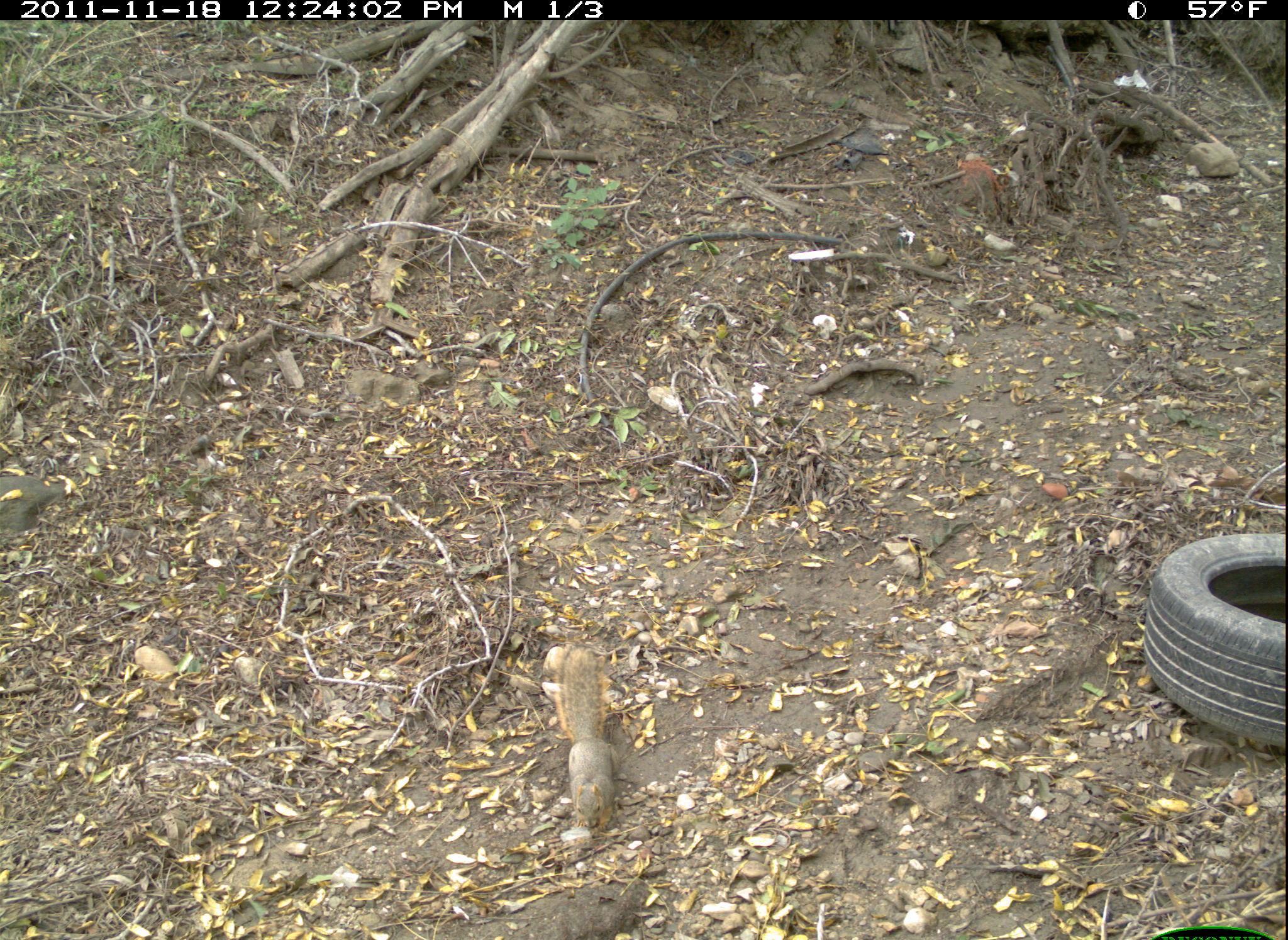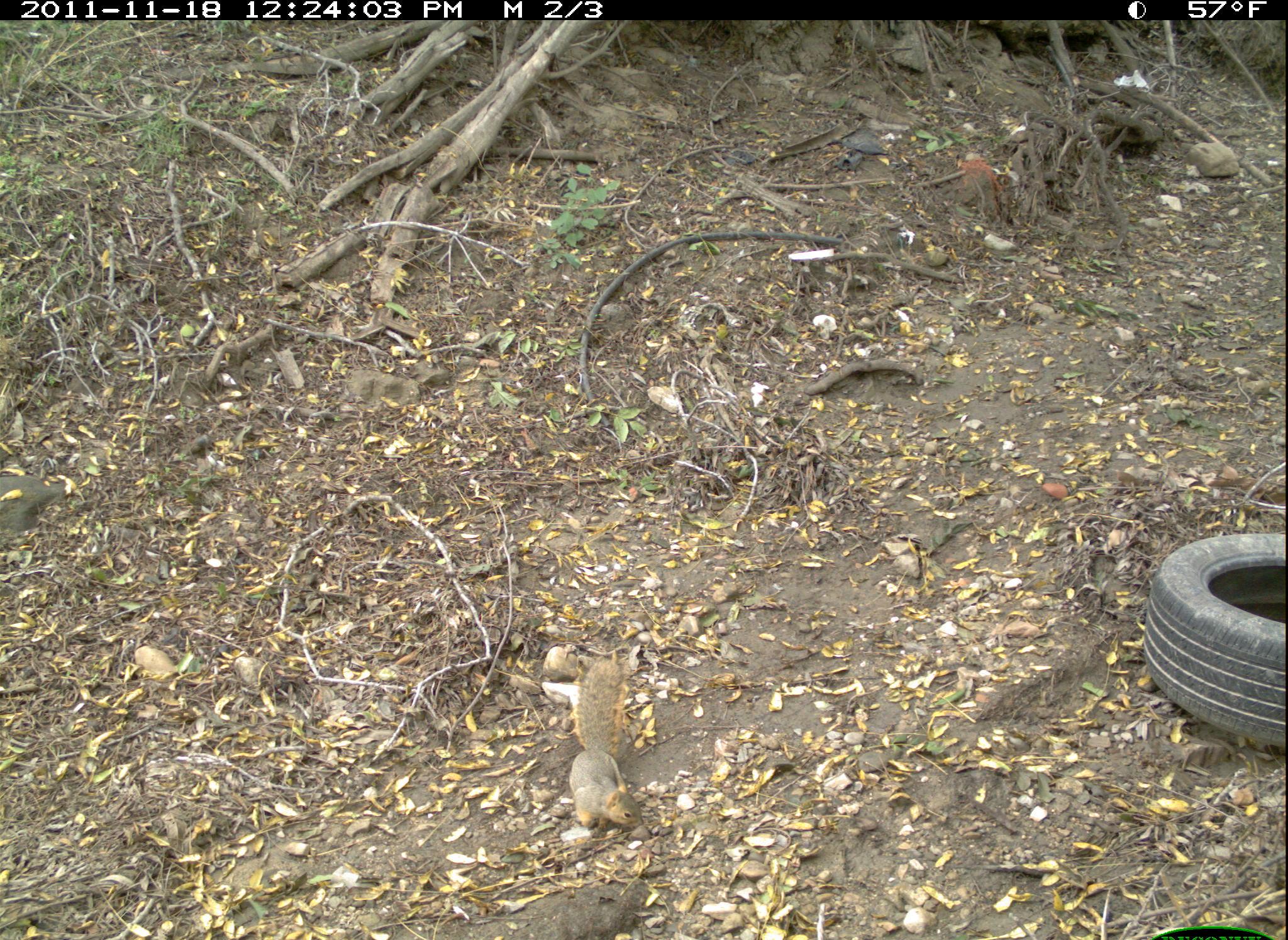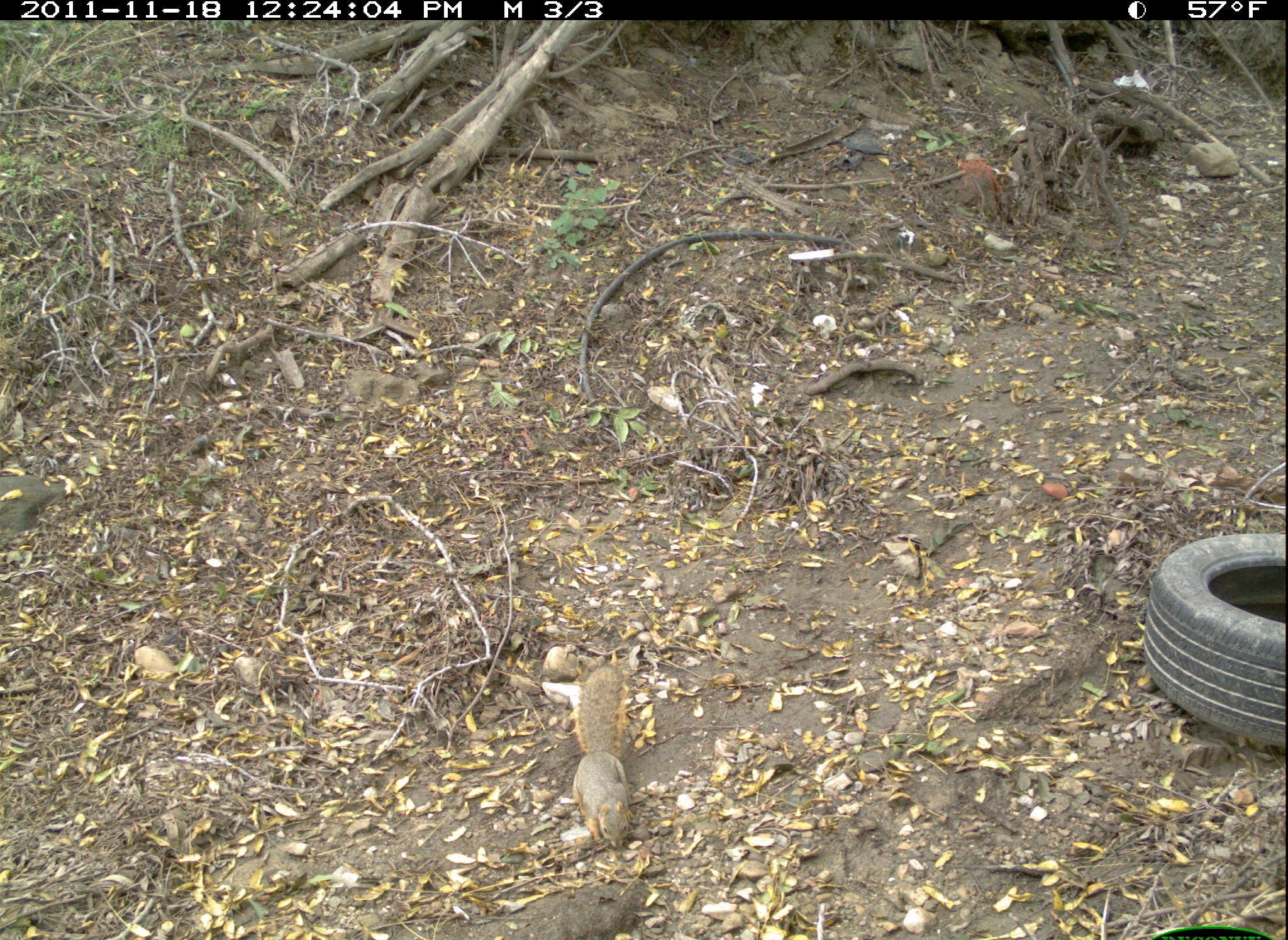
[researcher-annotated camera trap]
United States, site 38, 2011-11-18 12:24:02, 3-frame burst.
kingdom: Animalia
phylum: Chordata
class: Mammalia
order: Rodentia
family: Sciuridae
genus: Sciurus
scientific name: Sciurus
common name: squirrel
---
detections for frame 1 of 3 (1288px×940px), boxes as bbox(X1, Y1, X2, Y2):
squirrel: bbox(557, 635, 630, 867)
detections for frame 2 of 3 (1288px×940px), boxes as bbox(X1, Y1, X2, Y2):
squirrel: bbox(568, 656, 646, 844)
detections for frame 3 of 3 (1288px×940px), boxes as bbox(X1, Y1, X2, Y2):
squirrel: bbox(559, 646, 657, 862)